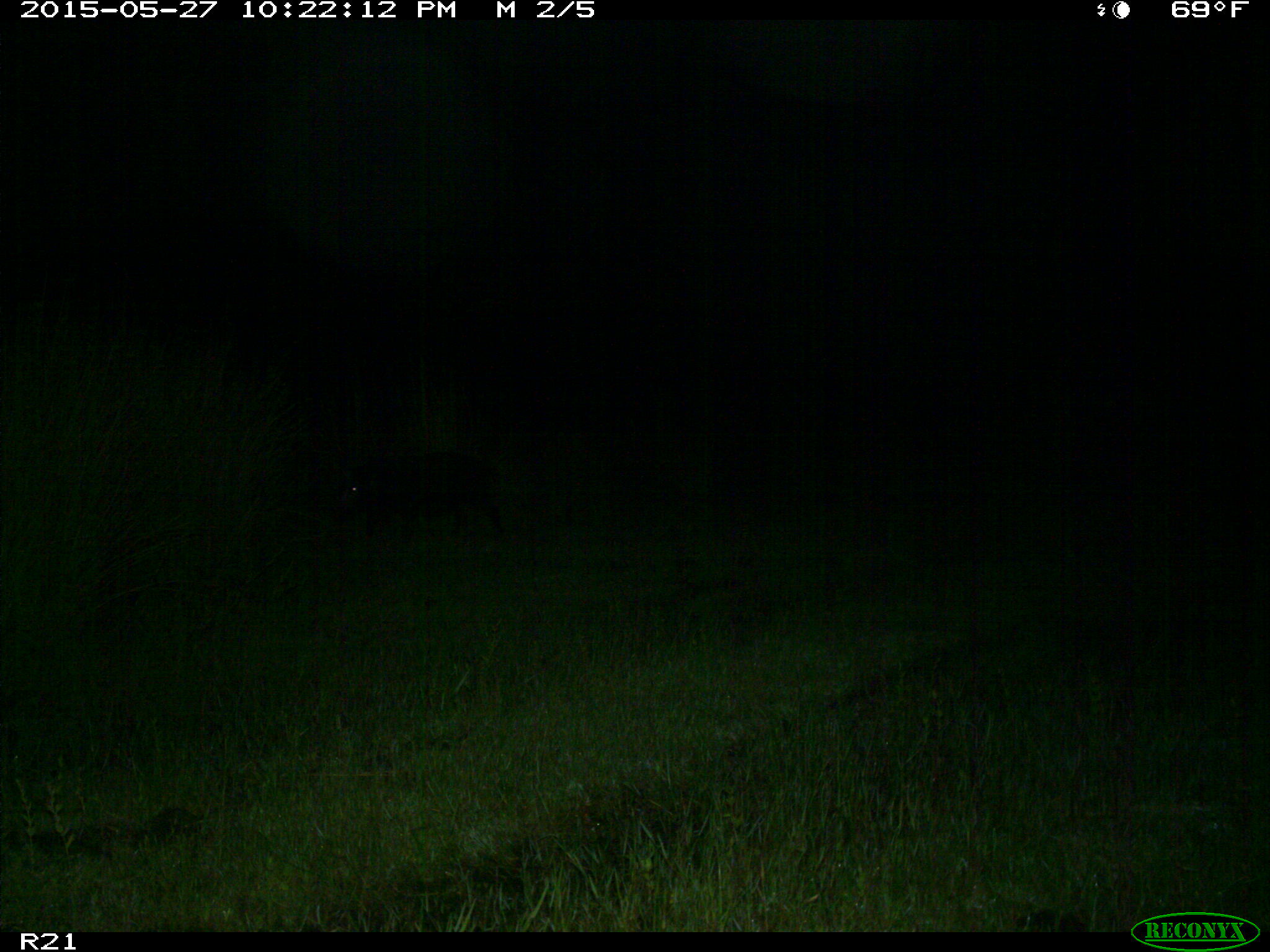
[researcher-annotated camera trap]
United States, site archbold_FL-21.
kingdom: Animalia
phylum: Chordata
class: Mammalia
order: Artiodactyla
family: Suidae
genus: Sus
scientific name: Sus scrofa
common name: wild boar